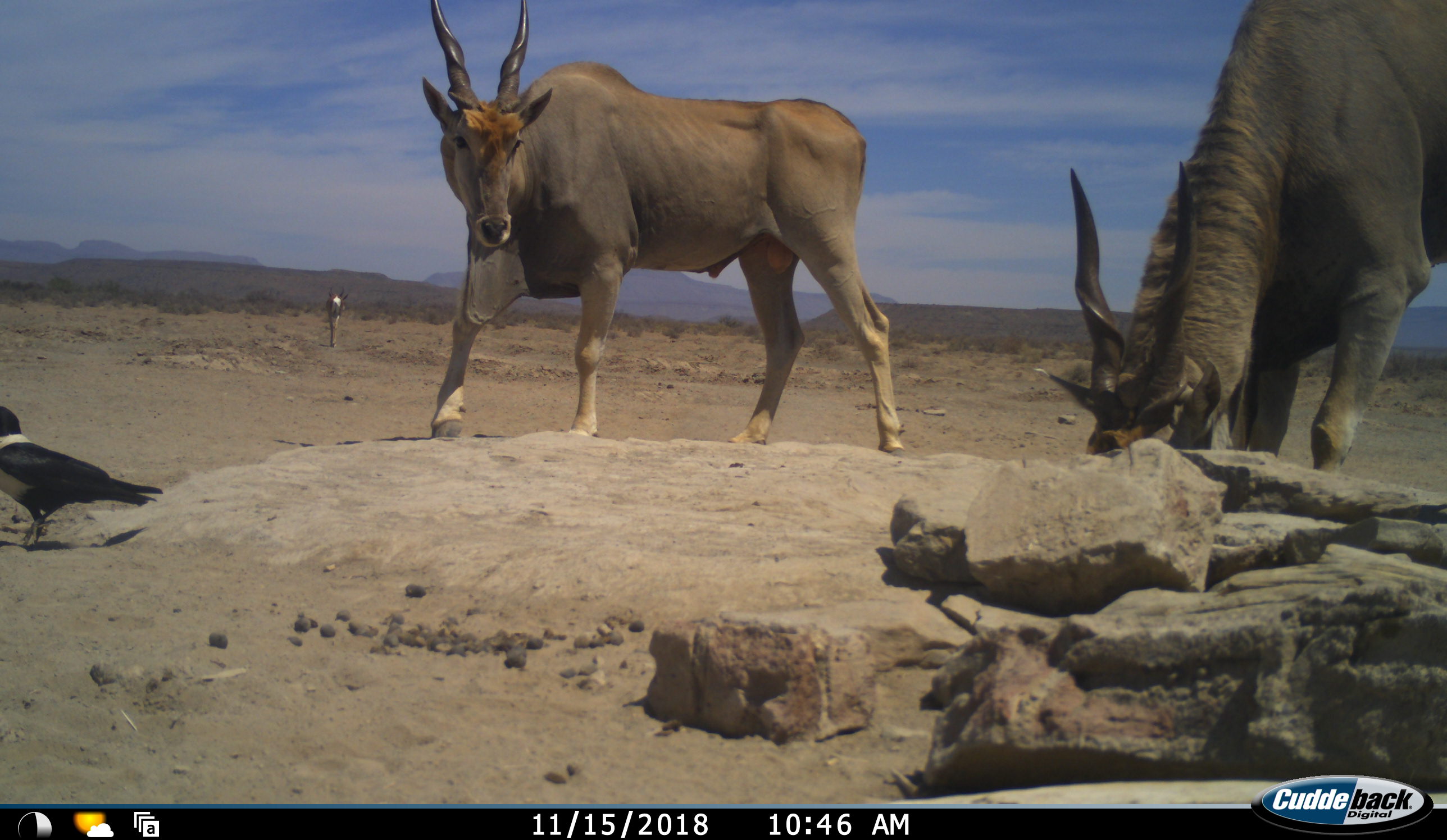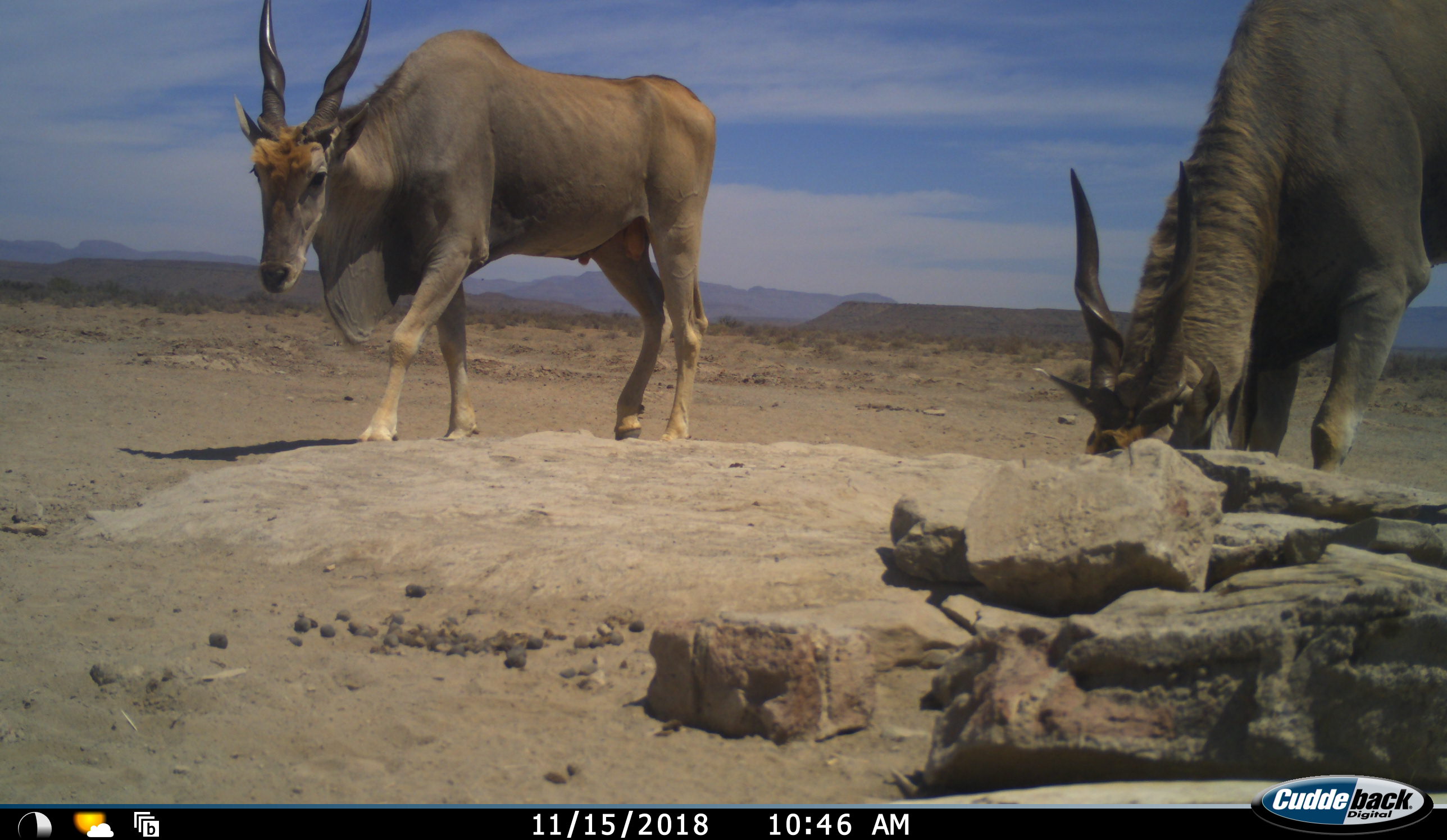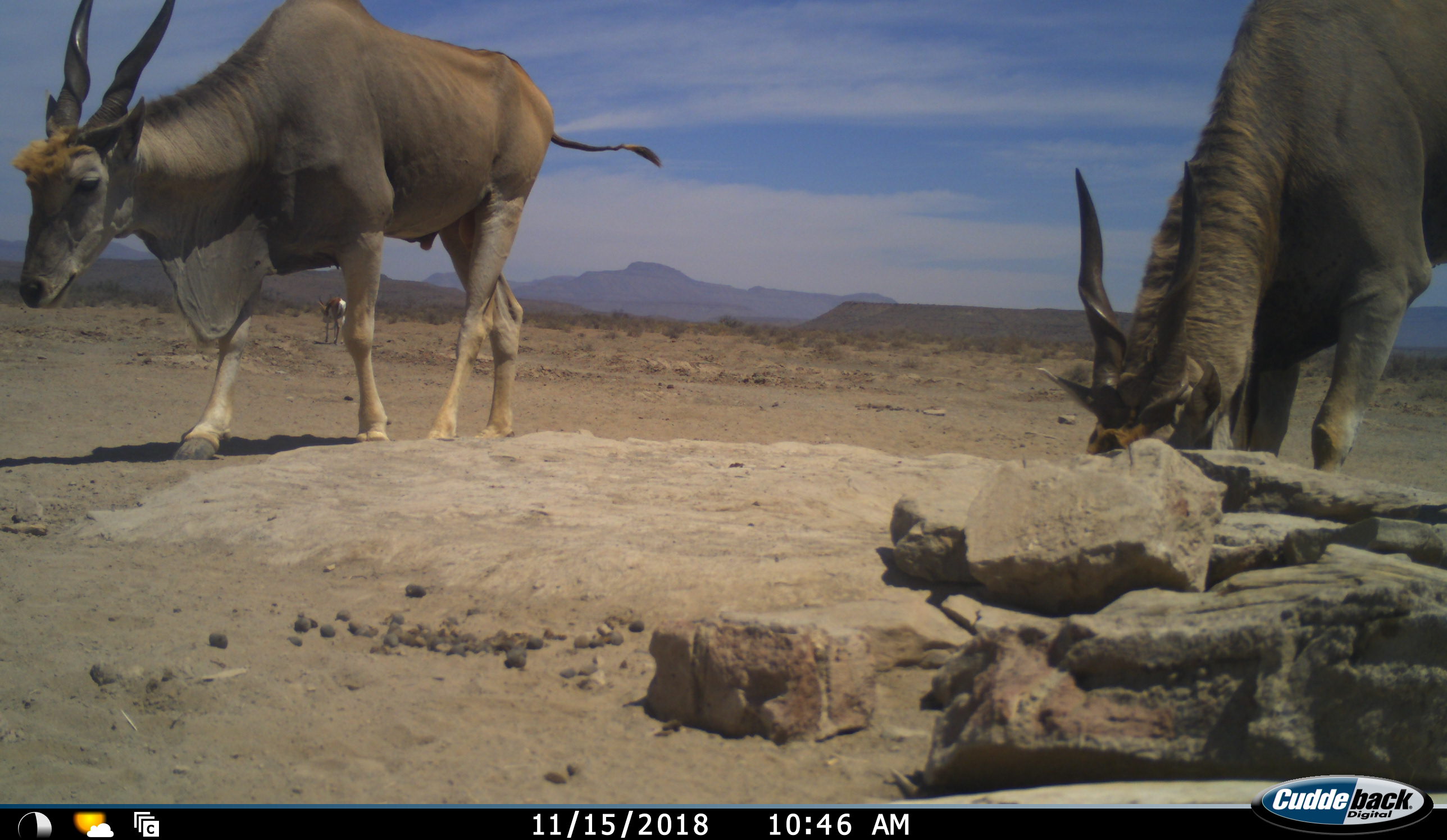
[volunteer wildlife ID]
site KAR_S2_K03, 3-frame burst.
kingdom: Animalia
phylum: Chordata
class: Aves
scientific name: Aves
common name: bird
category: birdother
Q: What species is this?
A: Birdother (bird) (Aves).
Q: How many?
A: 1.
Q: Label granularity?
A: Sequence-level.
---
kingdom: Animalia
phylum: Chordata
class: Mammalia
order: Artiodactyla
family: Bovidae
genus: Tragelaphus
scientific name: Tragelaphus oryx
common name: eland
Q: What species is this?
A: Eland (Tragelaphus oryx).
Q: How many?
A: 2.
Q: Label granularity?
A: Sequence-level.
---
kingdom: Animalia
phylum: Chordata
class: Mammalia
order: Artiodactyla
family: Bovidae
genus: Antidorcas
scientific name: Antidorcas marsupialis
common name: springbok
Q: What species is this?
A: Springbok (Antidorcas marsupialis).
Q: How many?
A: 1.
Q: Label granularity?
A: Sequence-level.